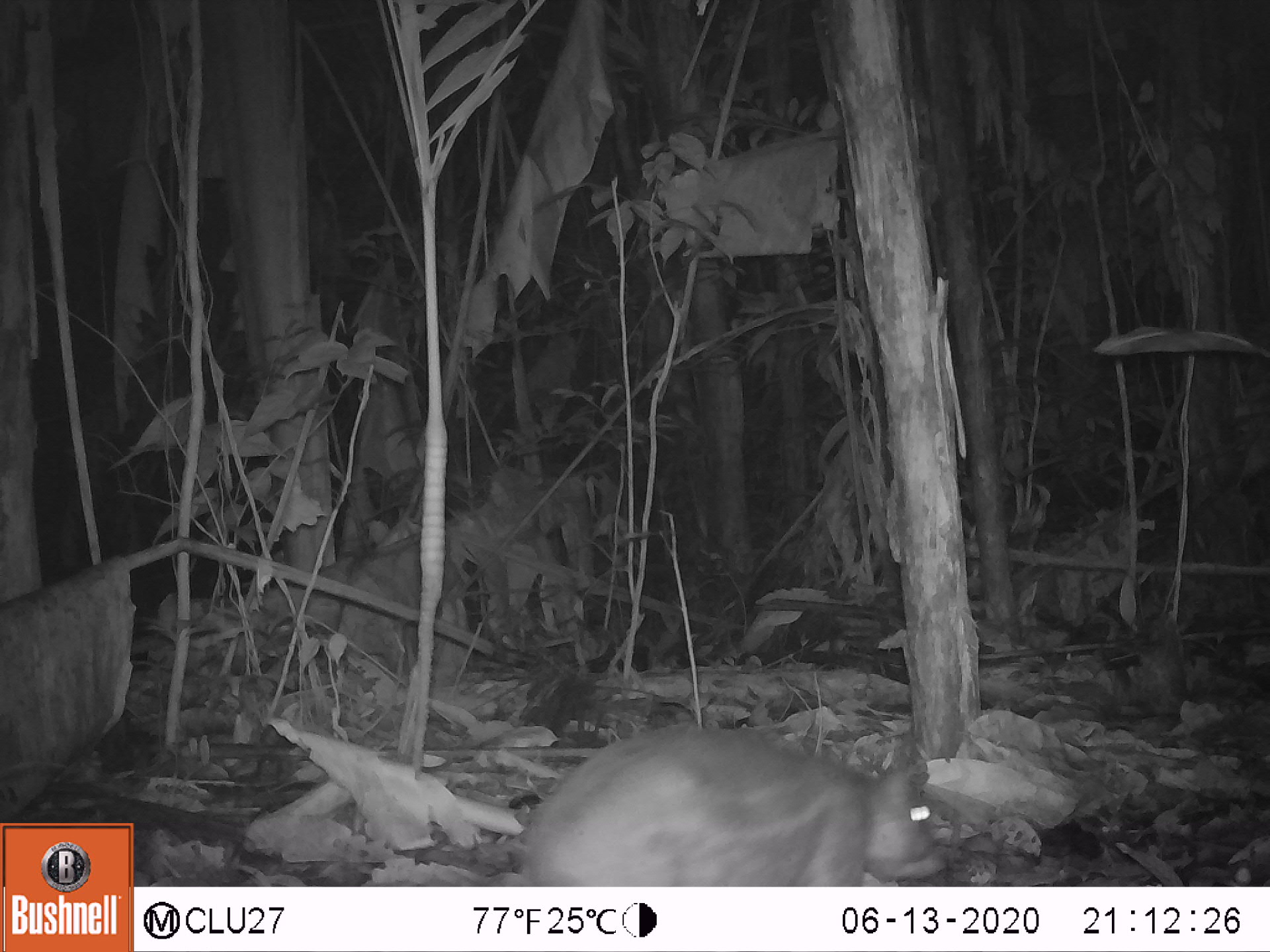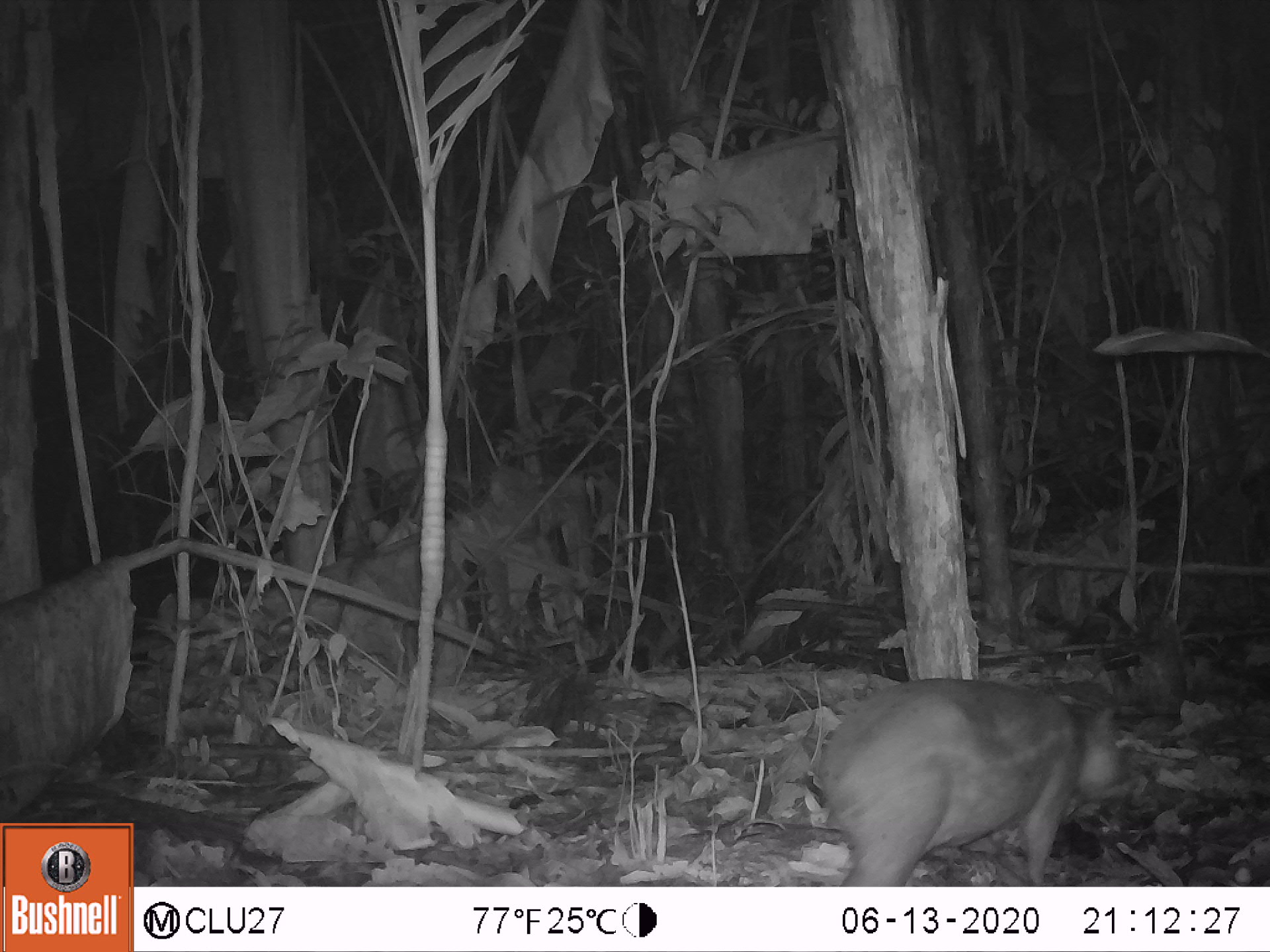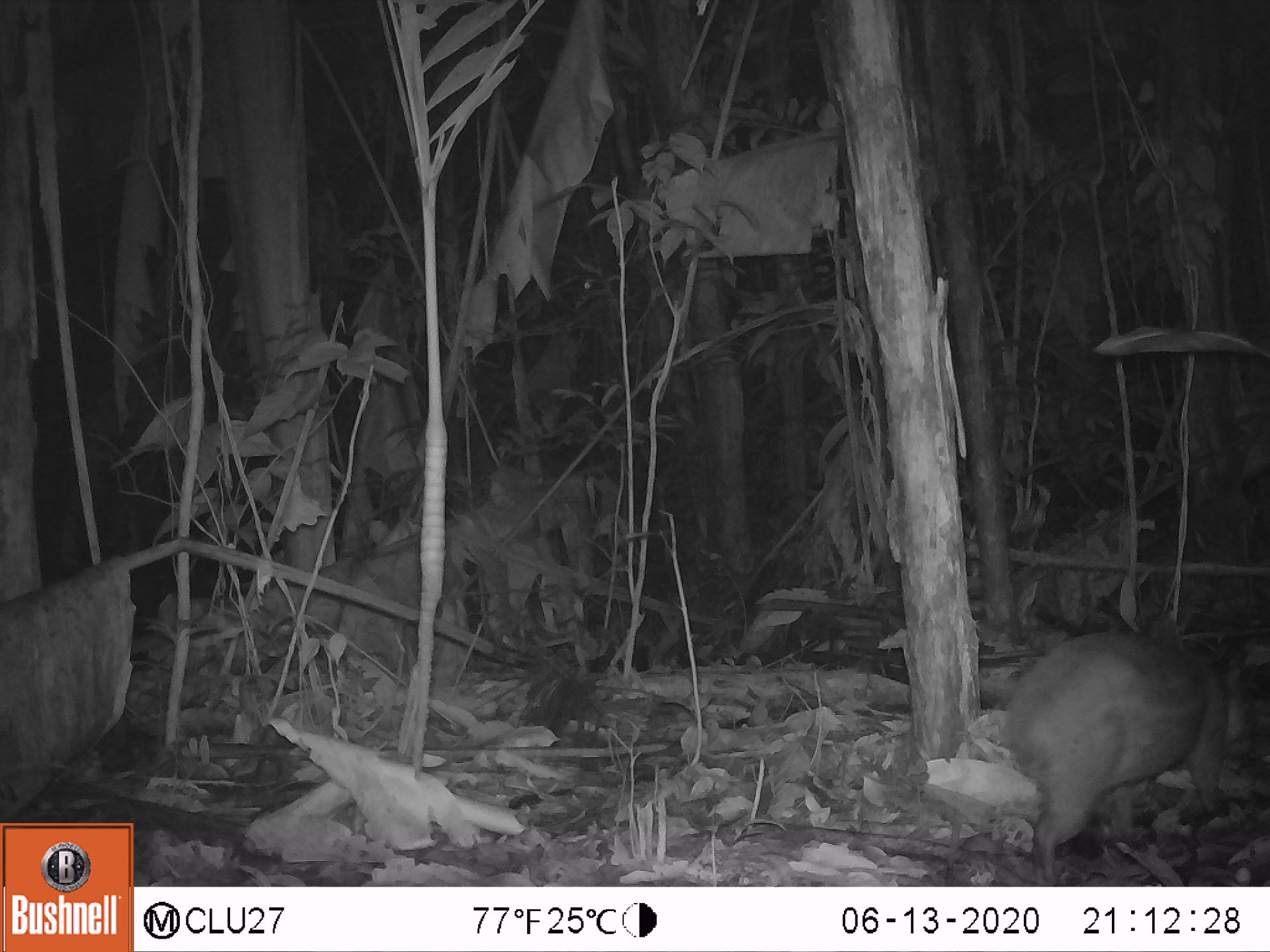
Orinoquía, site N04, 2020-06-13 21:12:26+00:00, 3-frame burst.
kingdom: Animalia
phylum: Chordata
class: Mammalia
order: Rodentia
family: Cuniculidae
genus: Cuniculus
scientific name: Cuniculus paca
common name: spotted paca